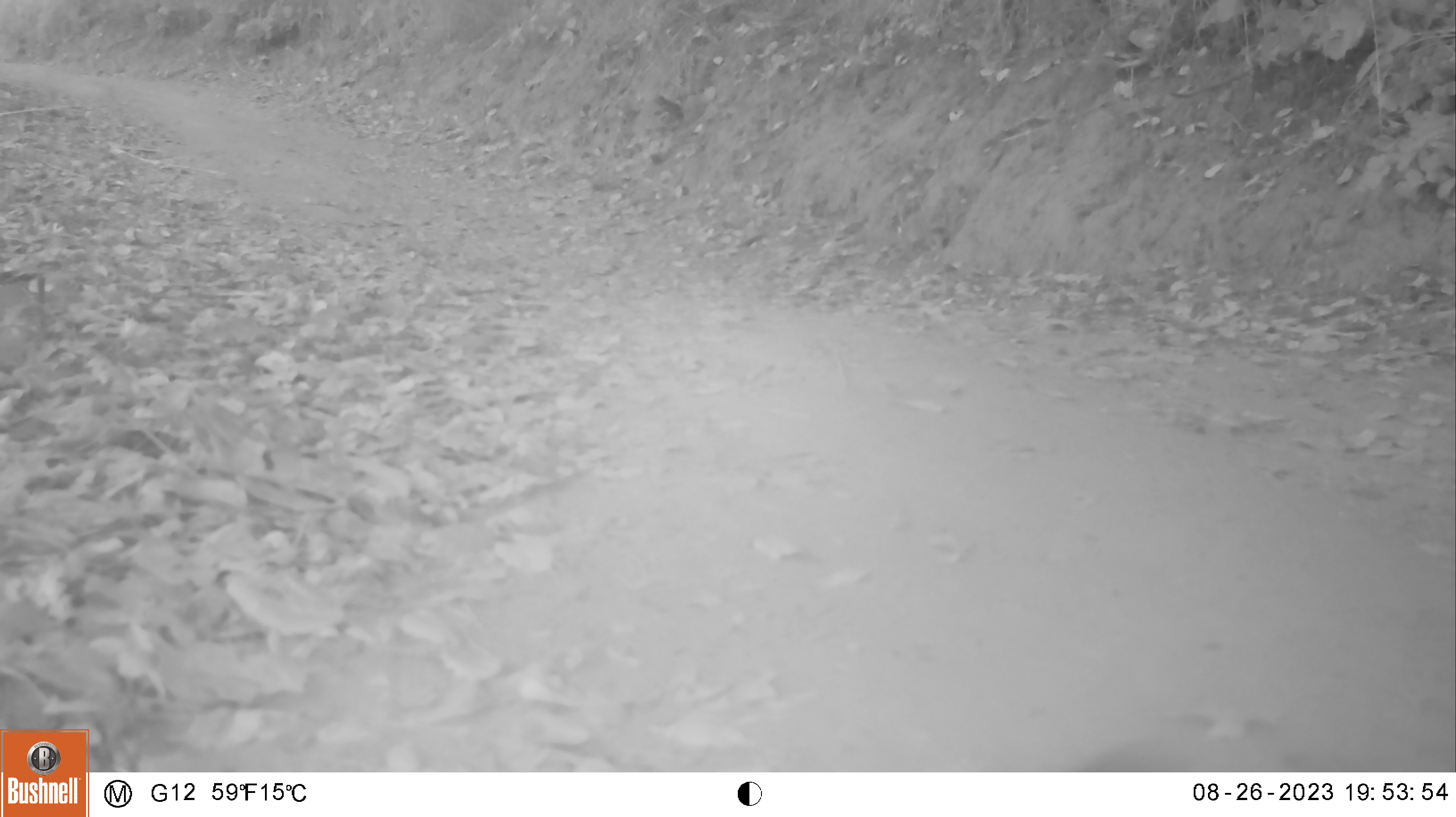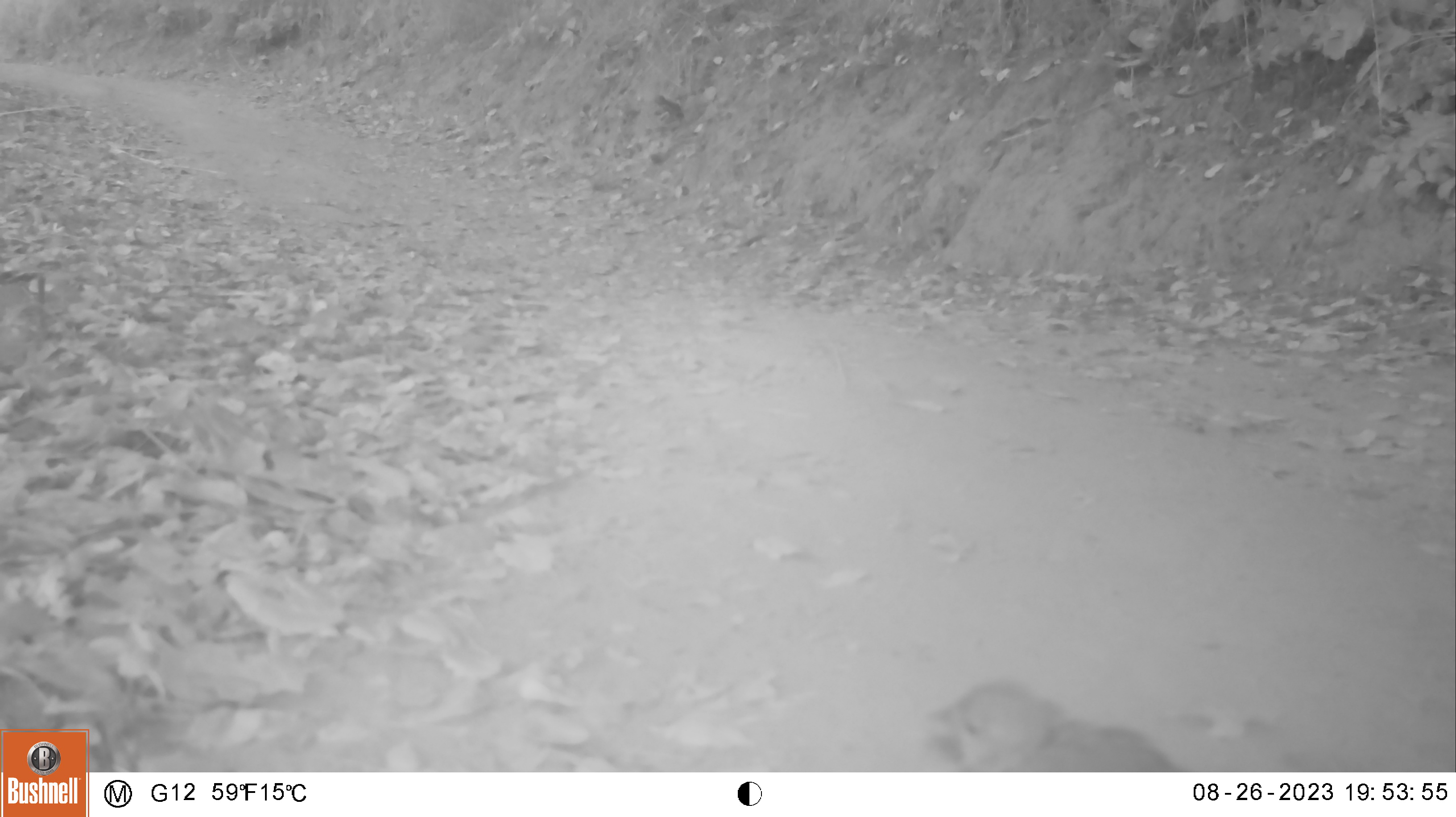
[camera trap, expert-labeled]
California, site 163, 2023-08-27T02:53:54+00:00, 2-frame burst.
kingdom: Animalia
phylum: Chordata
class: Aves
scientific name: Aves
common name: bird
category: unknown bird